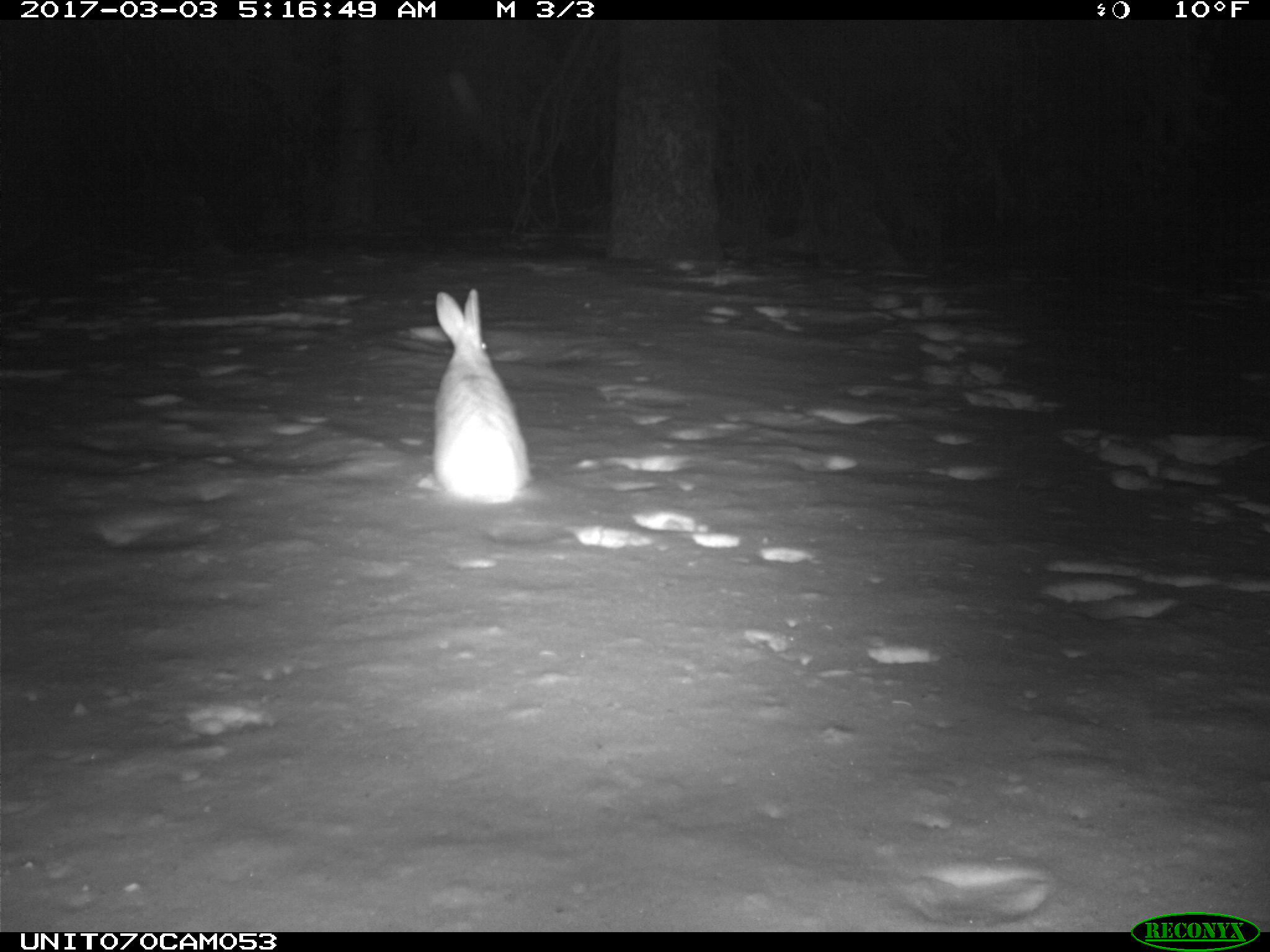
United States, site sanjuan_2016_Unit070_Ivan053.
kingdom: Animalia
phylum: Chordata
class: Mammalia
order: Lagomorpha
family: Leporidae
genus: Lepus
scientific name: Lepus americanus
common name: snowshoe hare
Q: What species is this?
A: Lepus americanus (snowshoe hare).